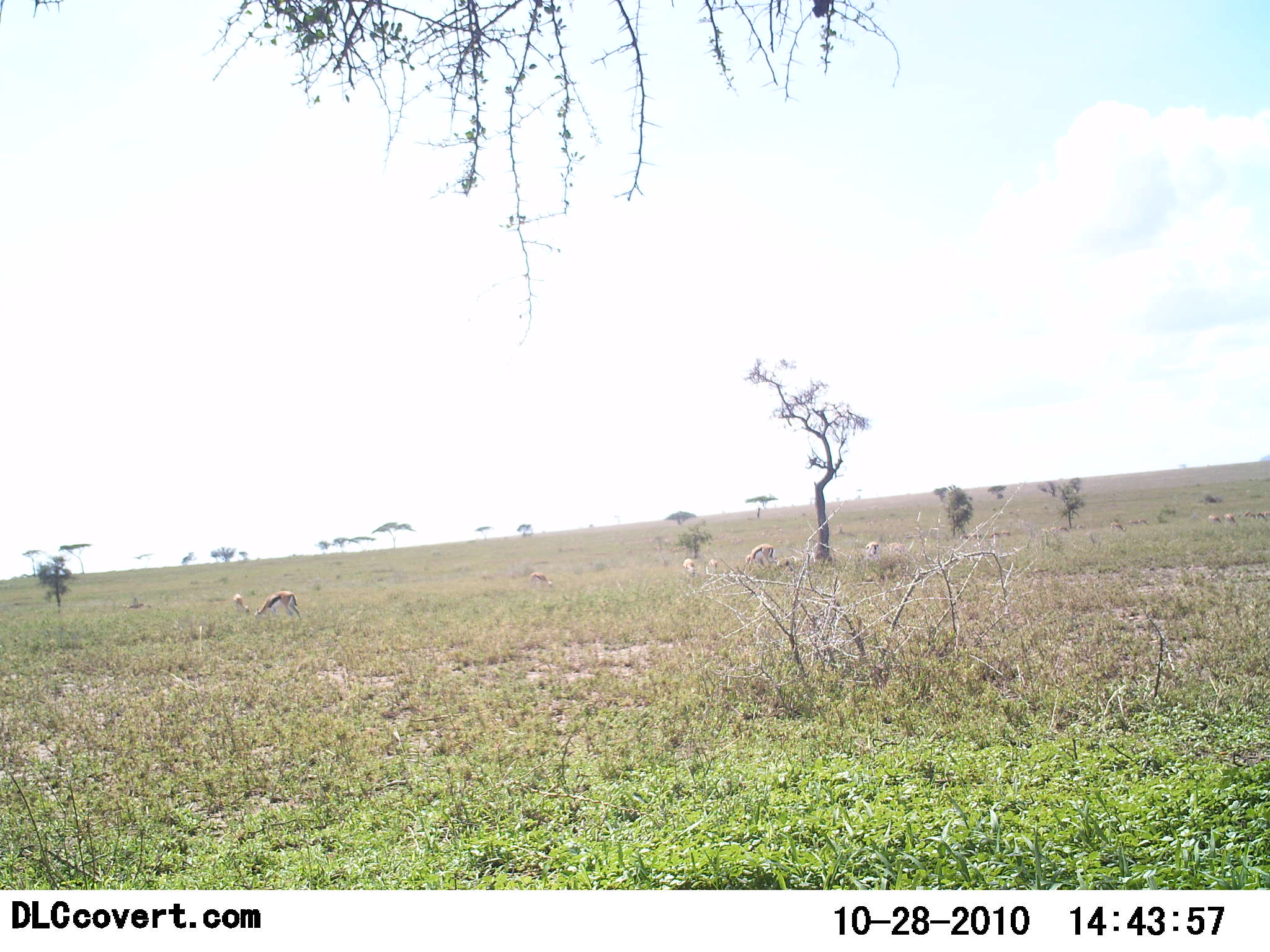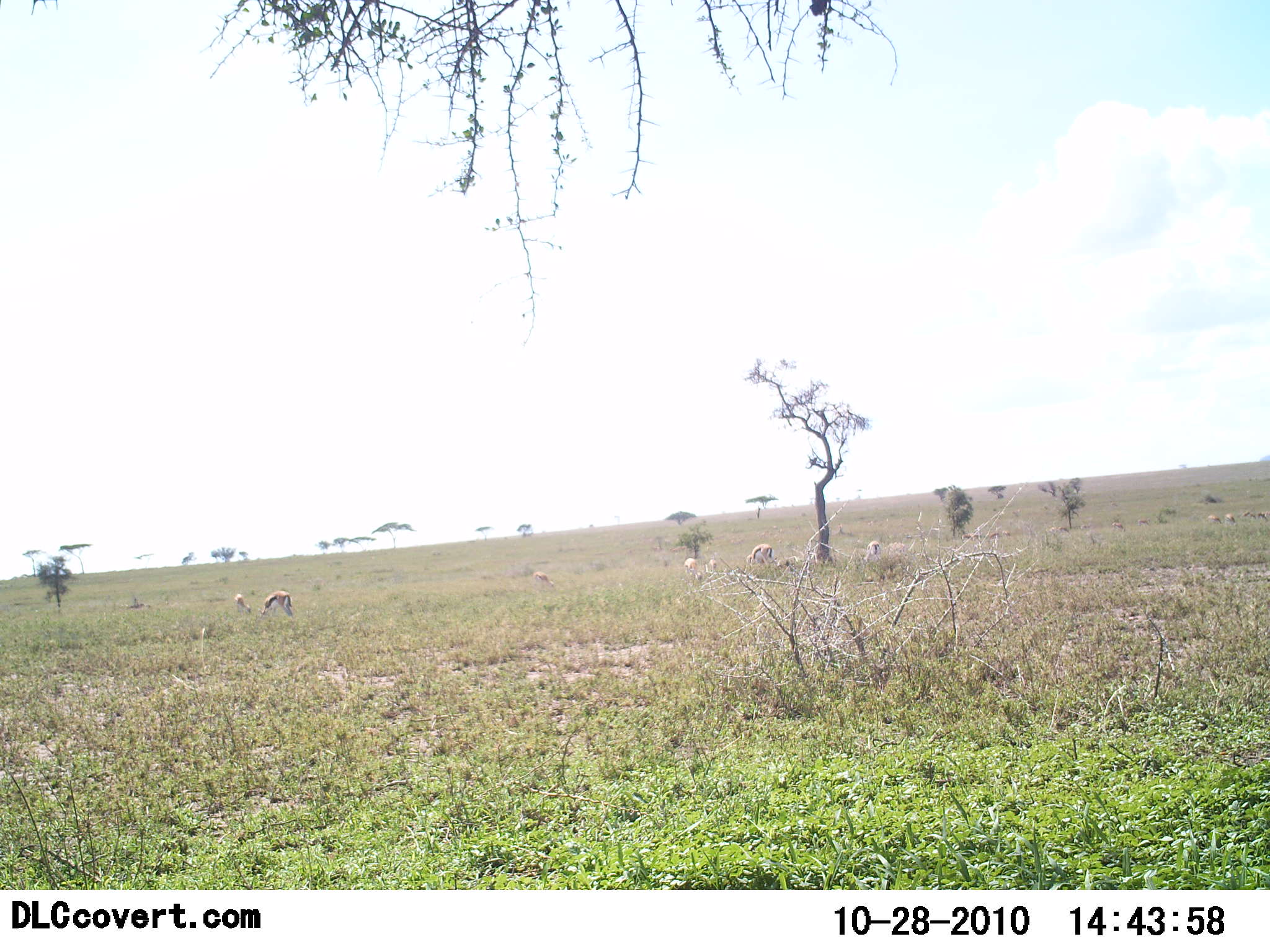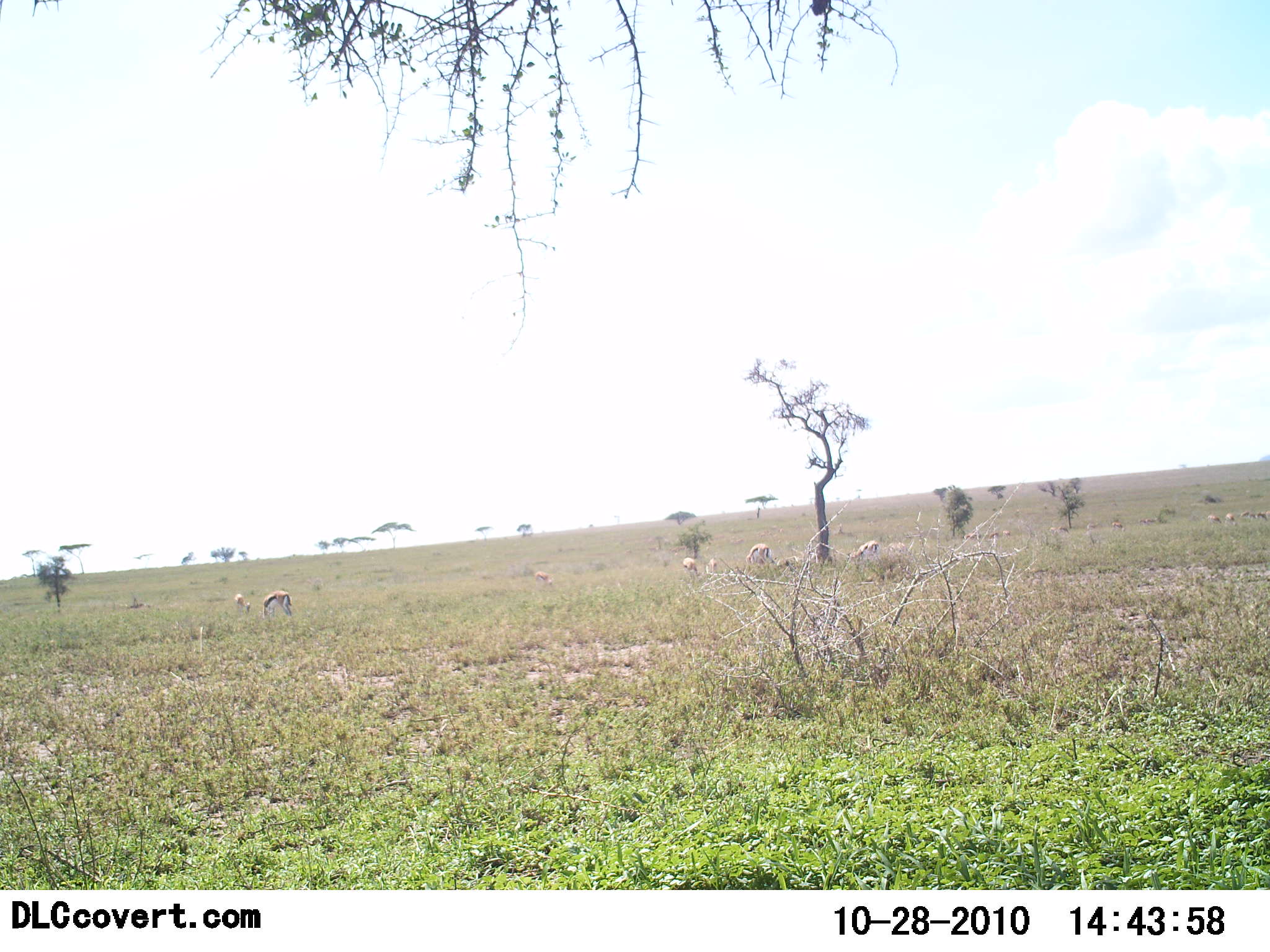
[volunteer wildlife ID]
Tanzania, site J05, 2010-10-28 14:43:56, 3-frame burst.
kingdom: Animalia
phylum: Chordata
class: Mammalia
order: Artiodactyla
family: Bovidae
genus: Eudorcas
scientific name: Eudorcas thomsonii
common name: thomson's gazelle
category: gazellethomsons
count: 9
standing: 29%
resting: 0%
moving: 0%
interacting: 0%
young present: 0%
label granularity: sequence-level